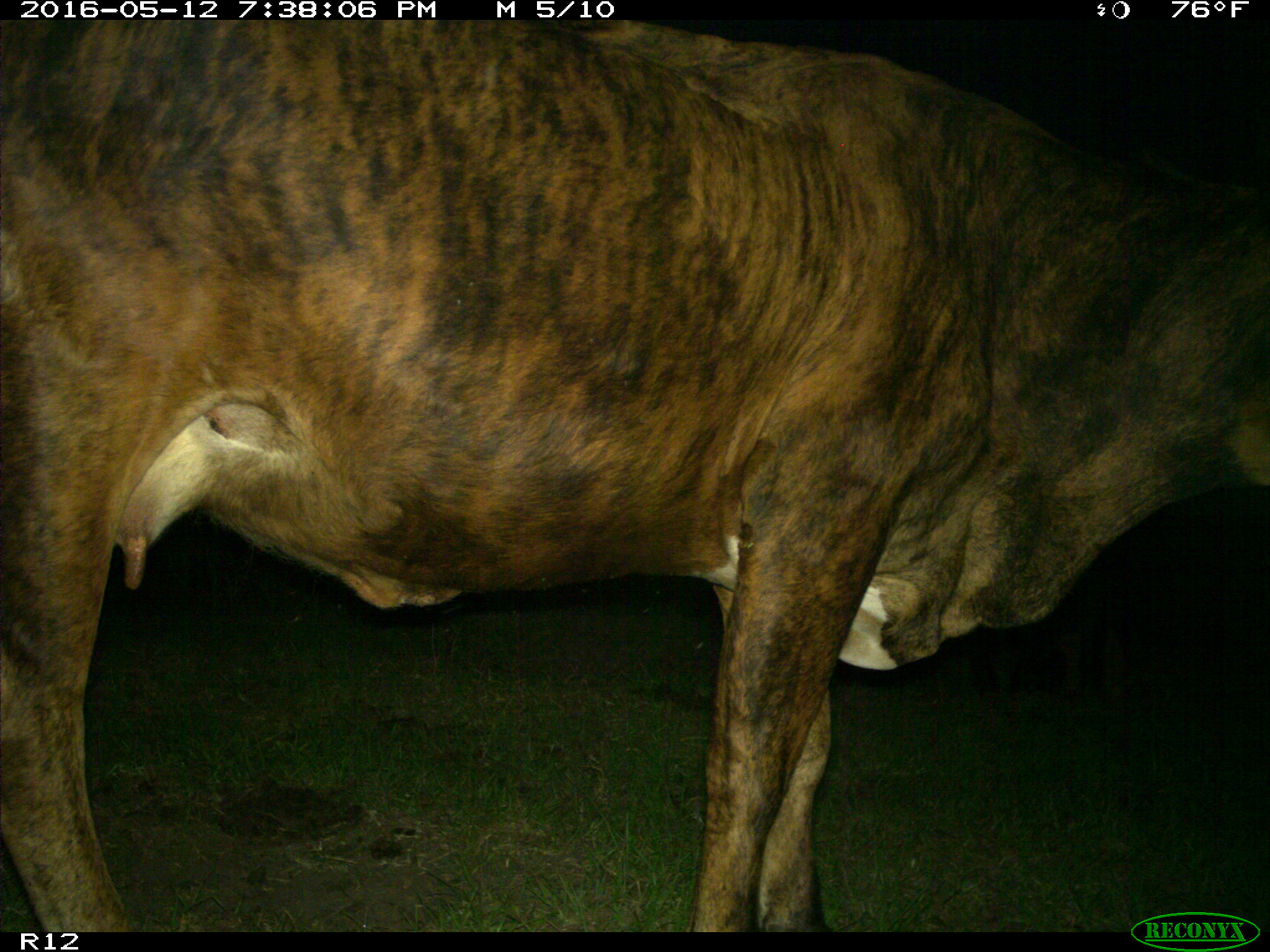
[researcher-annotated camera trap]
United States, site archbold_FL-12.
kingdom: Animalia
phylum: Chordata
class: Mammalia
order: Artiodactyla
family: Bovidae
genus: Bos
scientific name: Bos taurus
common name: domestic cow